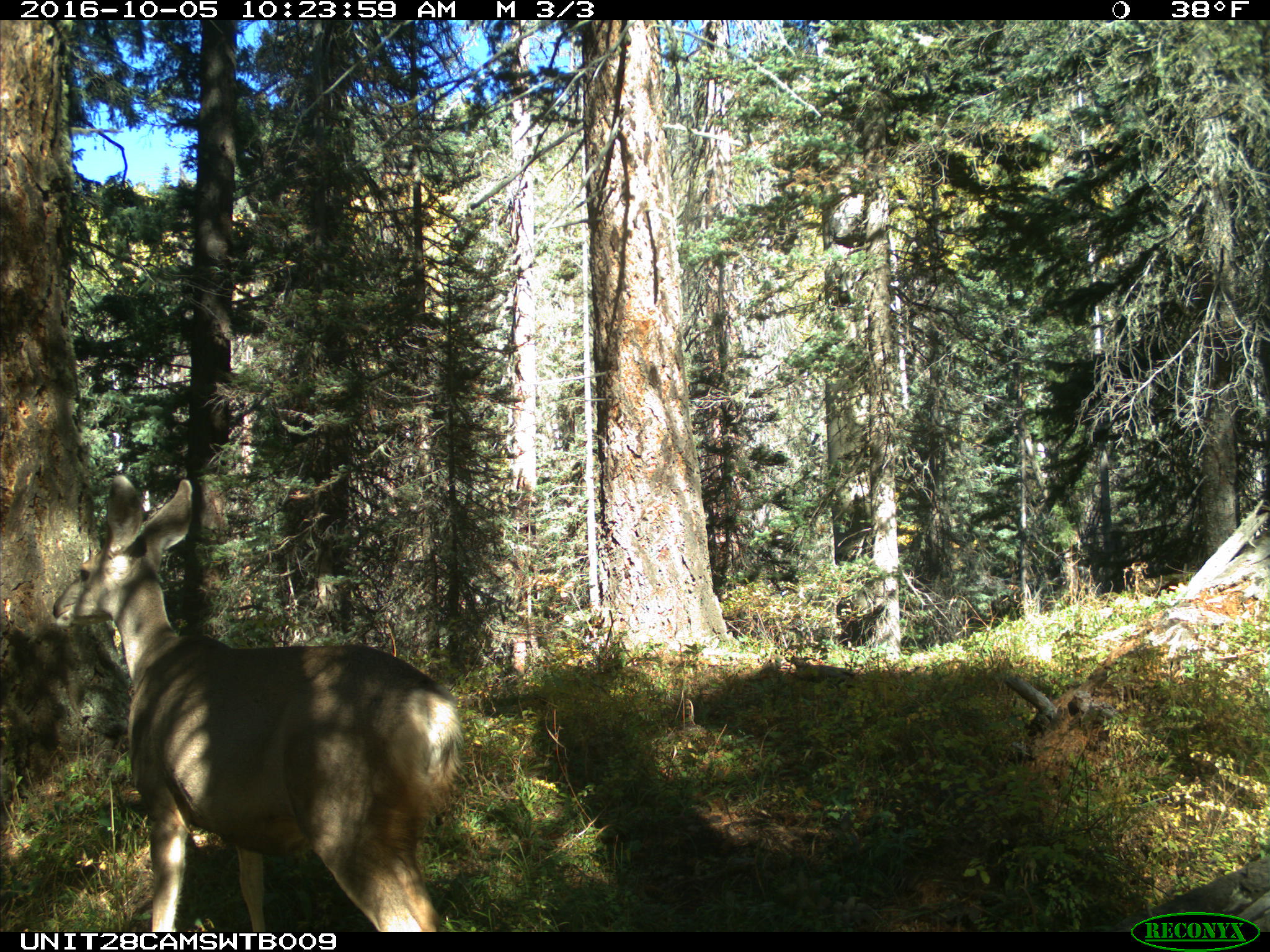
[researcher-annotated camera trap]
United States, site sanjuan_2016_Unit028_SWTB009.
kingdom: Animalia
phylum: Chordata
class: Mammalia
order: Artiodactyla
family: Cervidae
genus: Odocoileus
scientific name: Odocoileus hemionus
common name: mule deer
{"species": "Odocoileus hemionus (mule deer)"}